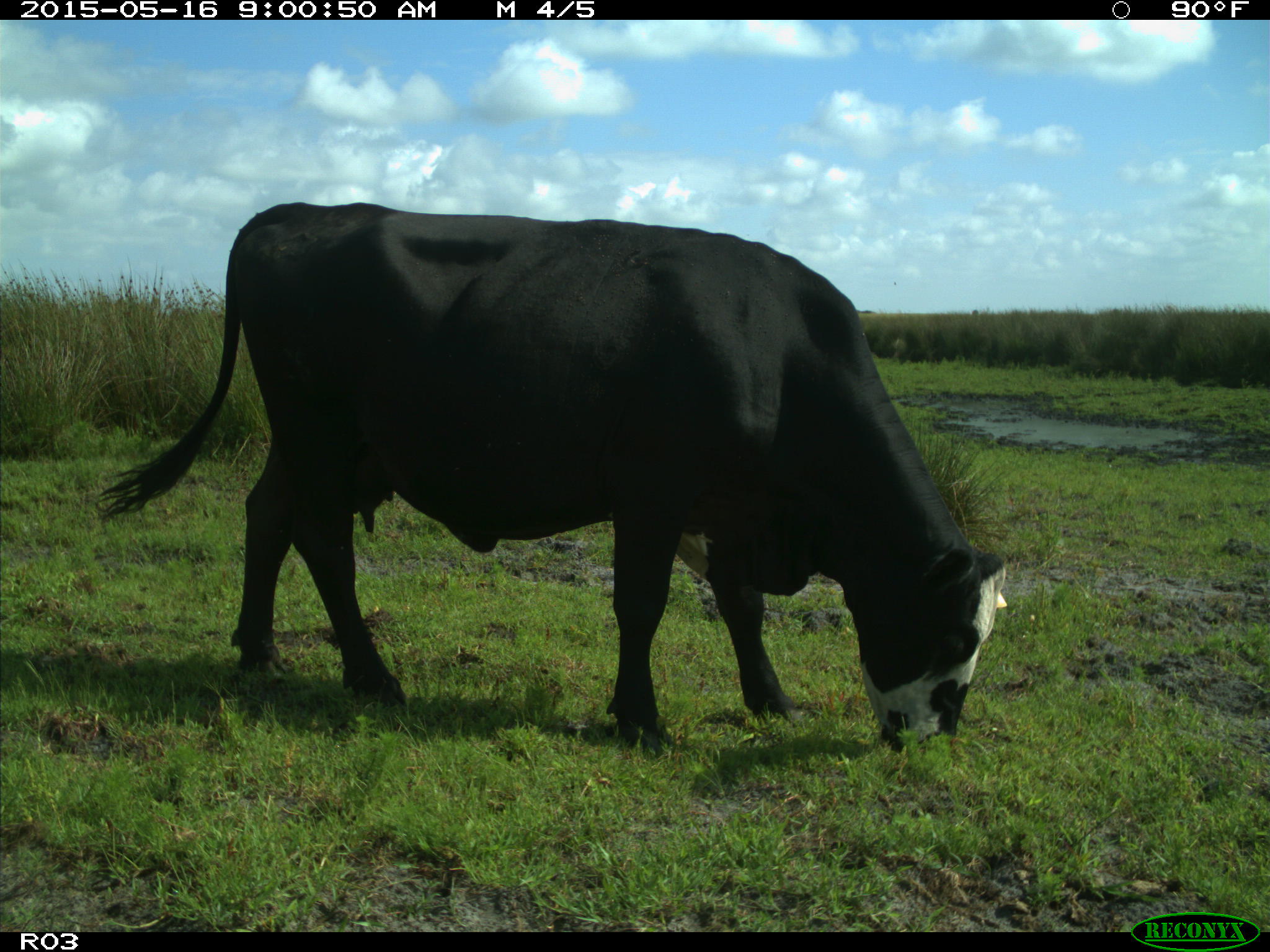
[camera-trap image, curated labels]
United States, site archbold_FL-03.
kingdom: Animalia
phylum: Chordata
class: Mammalia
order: Artiodactyla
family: Bovidae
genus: Bos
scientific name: Bos taurus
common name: domestic cow